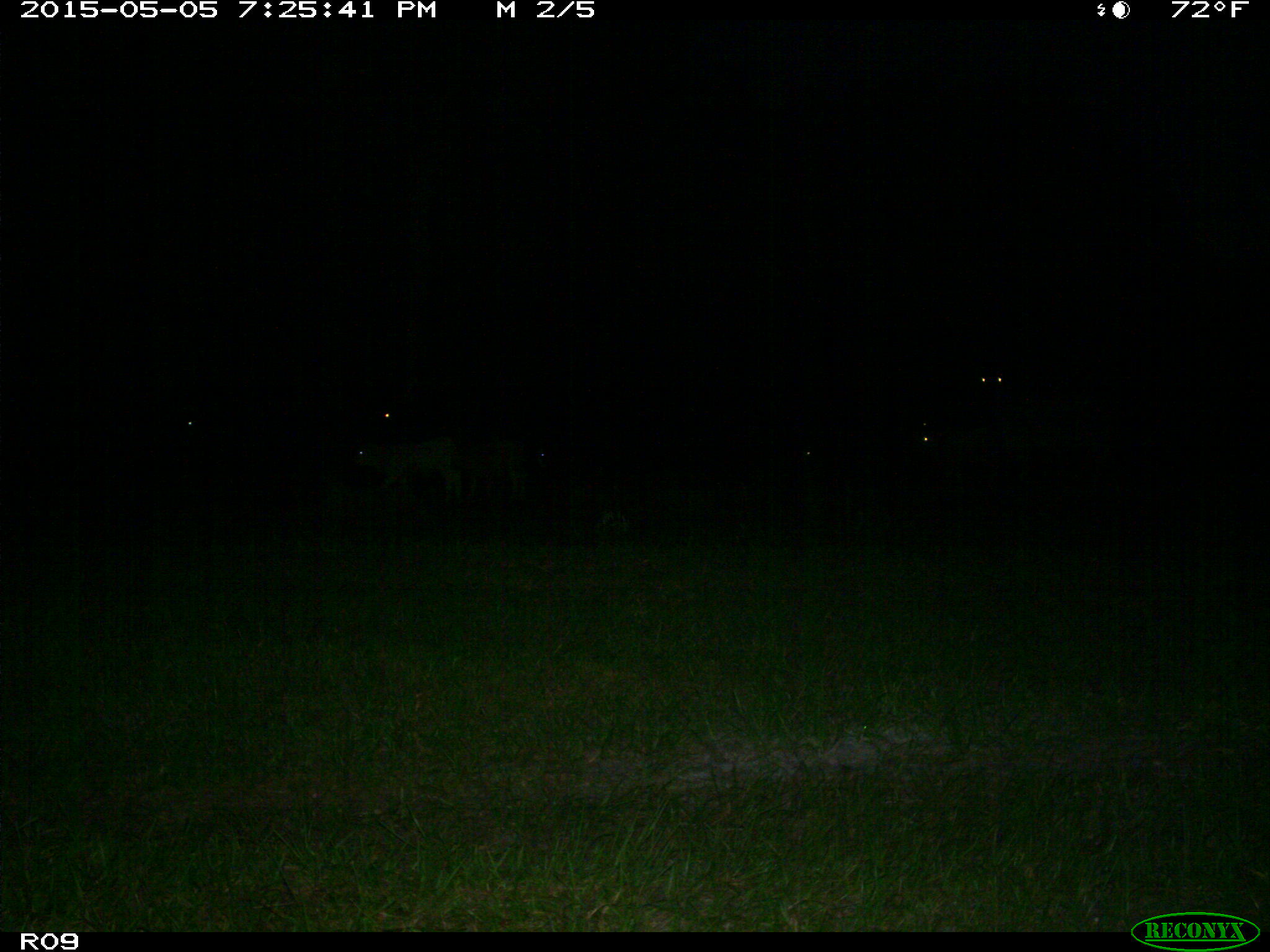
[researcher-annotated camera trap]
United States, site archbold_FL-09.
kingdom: Animalia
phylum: Chordata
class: Mammalia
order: Artiodactyla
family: Bovidae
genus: Bos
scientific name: Bos taurus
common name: domestic cow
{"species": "Bos taurus (domestic cow)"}